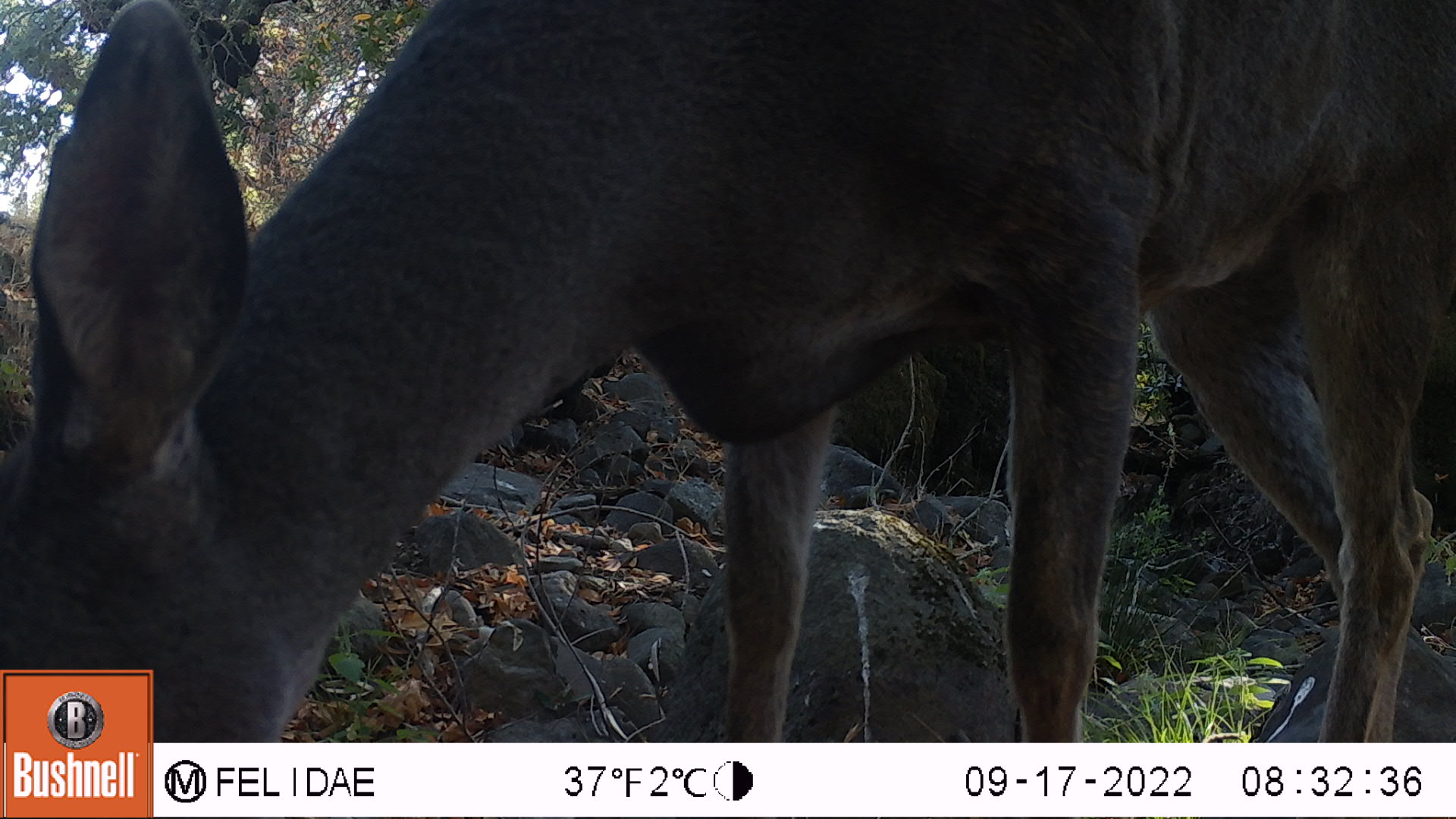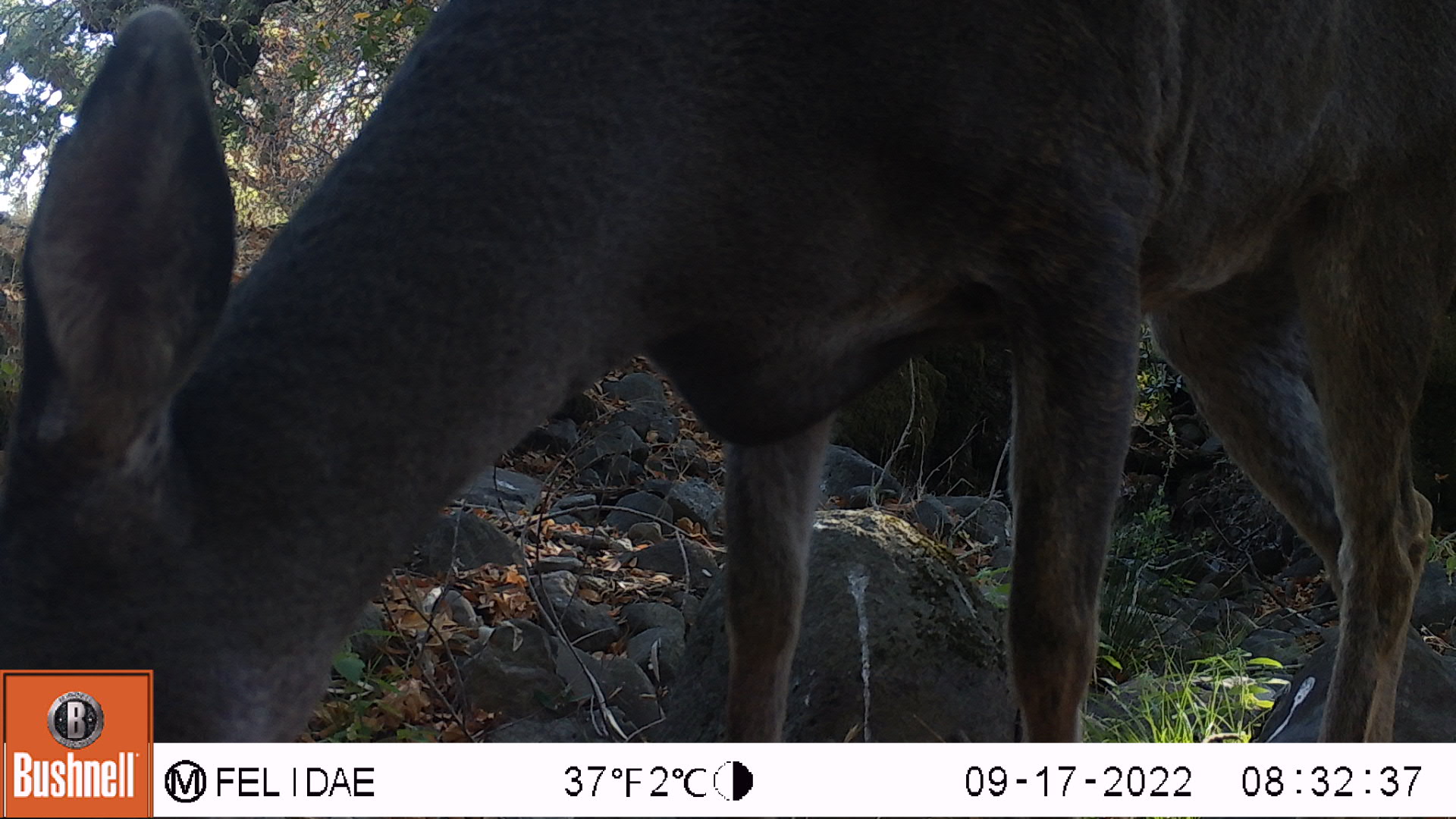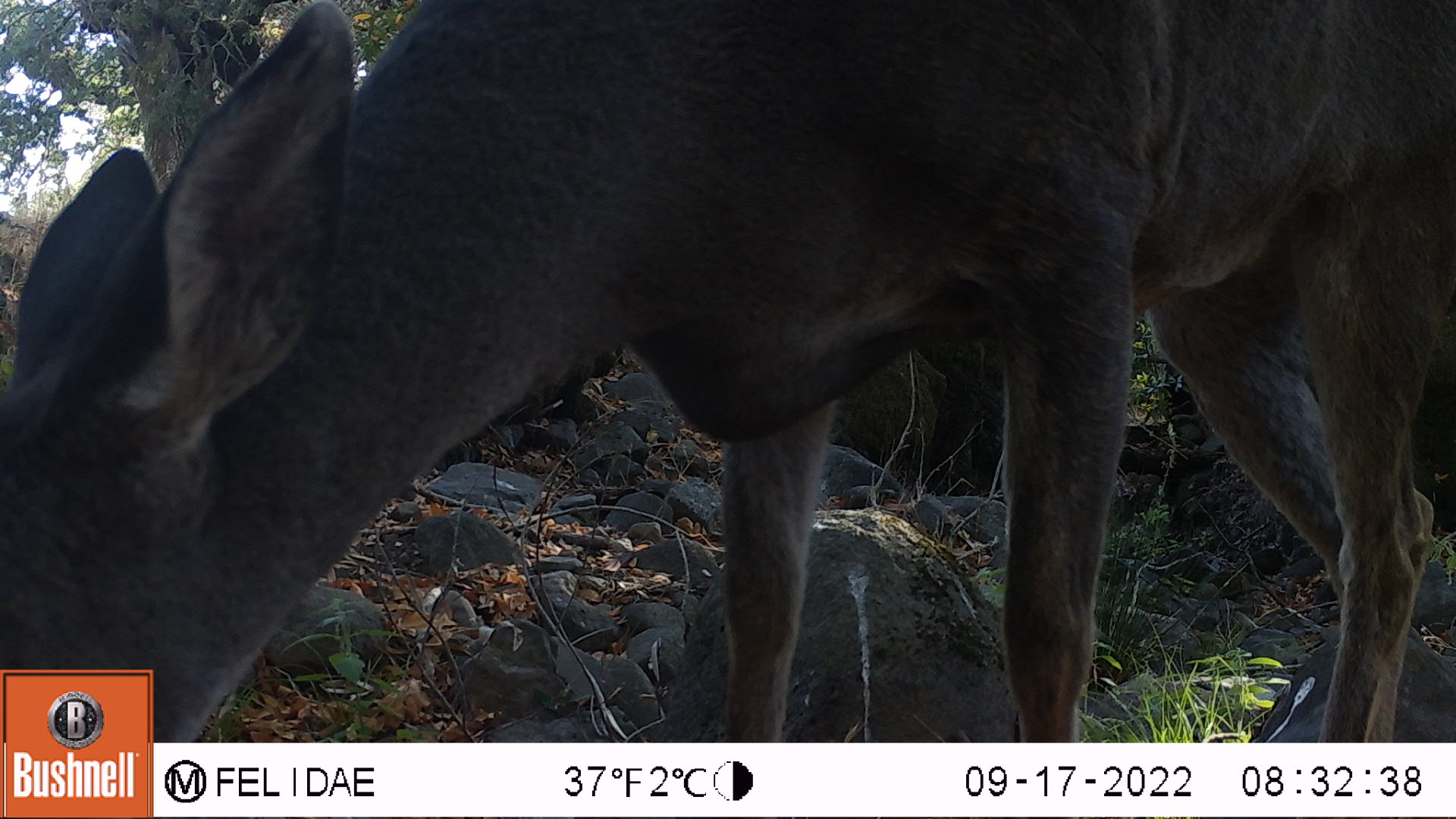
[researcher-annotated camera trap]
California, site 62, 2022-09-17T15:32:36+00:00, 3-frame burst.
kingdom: Animalia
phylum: Chordata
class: Mammalia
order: Artiodactyla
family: Cervidae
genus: Odocoileus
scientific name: Odocoileus hemionus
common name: mule deer